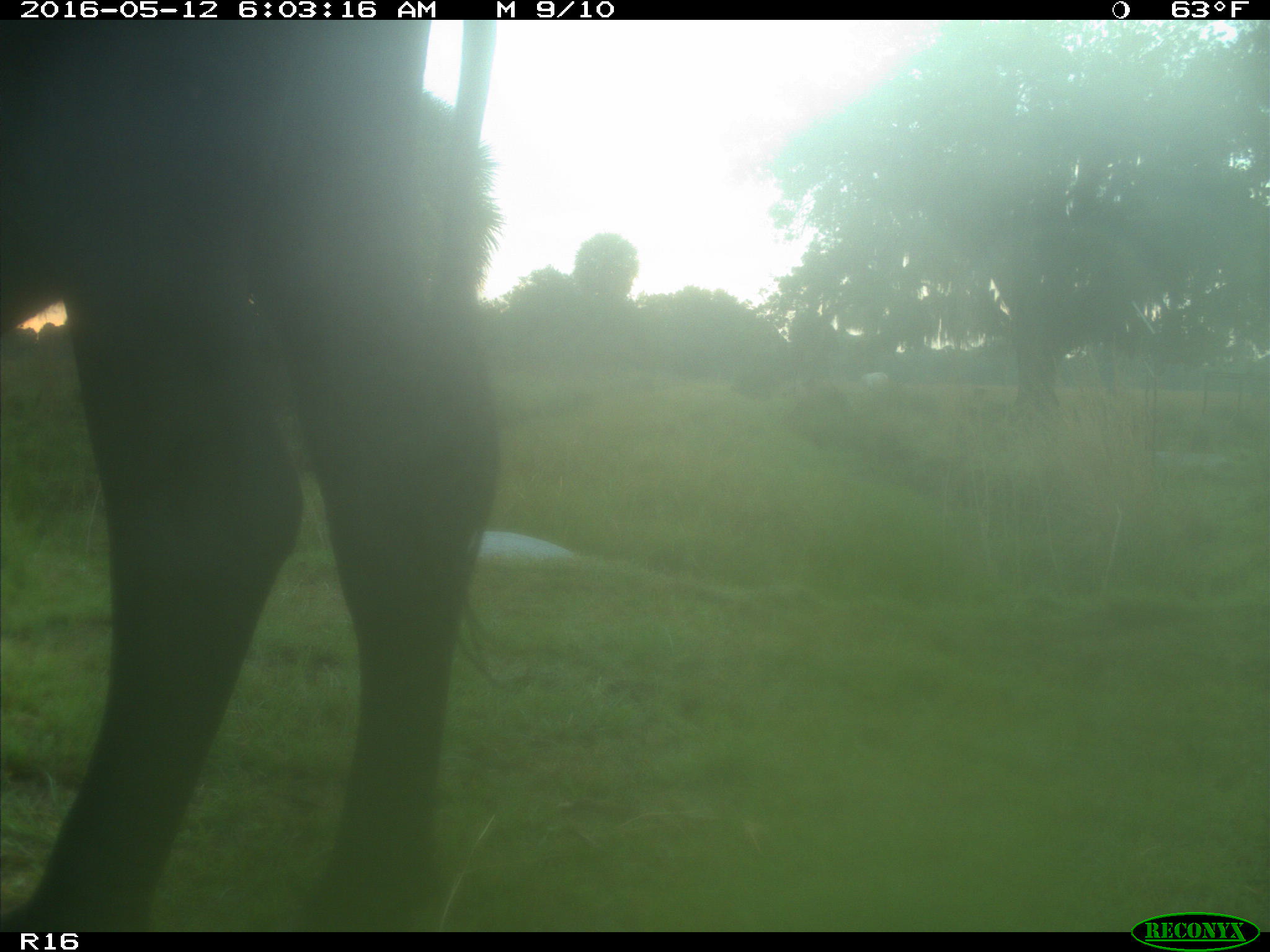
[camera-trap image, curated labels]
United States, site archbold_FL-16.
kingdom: Animalia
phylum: Chordata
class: Mammalia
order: Artiodactyla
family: Bovidae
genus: Bos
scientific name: Bos taurus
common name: domestic cow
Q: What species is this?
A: Bos taurus (domestic cow).